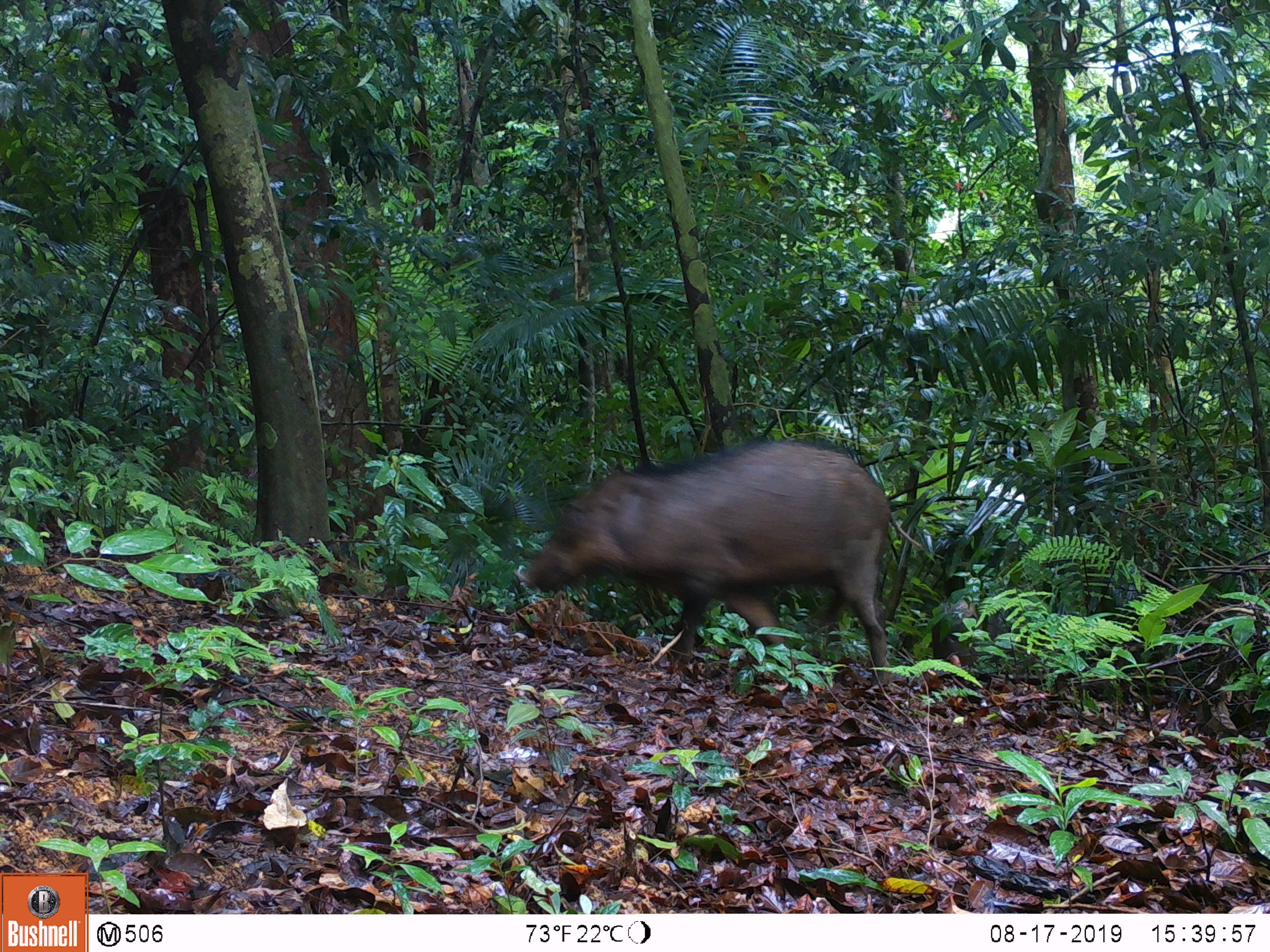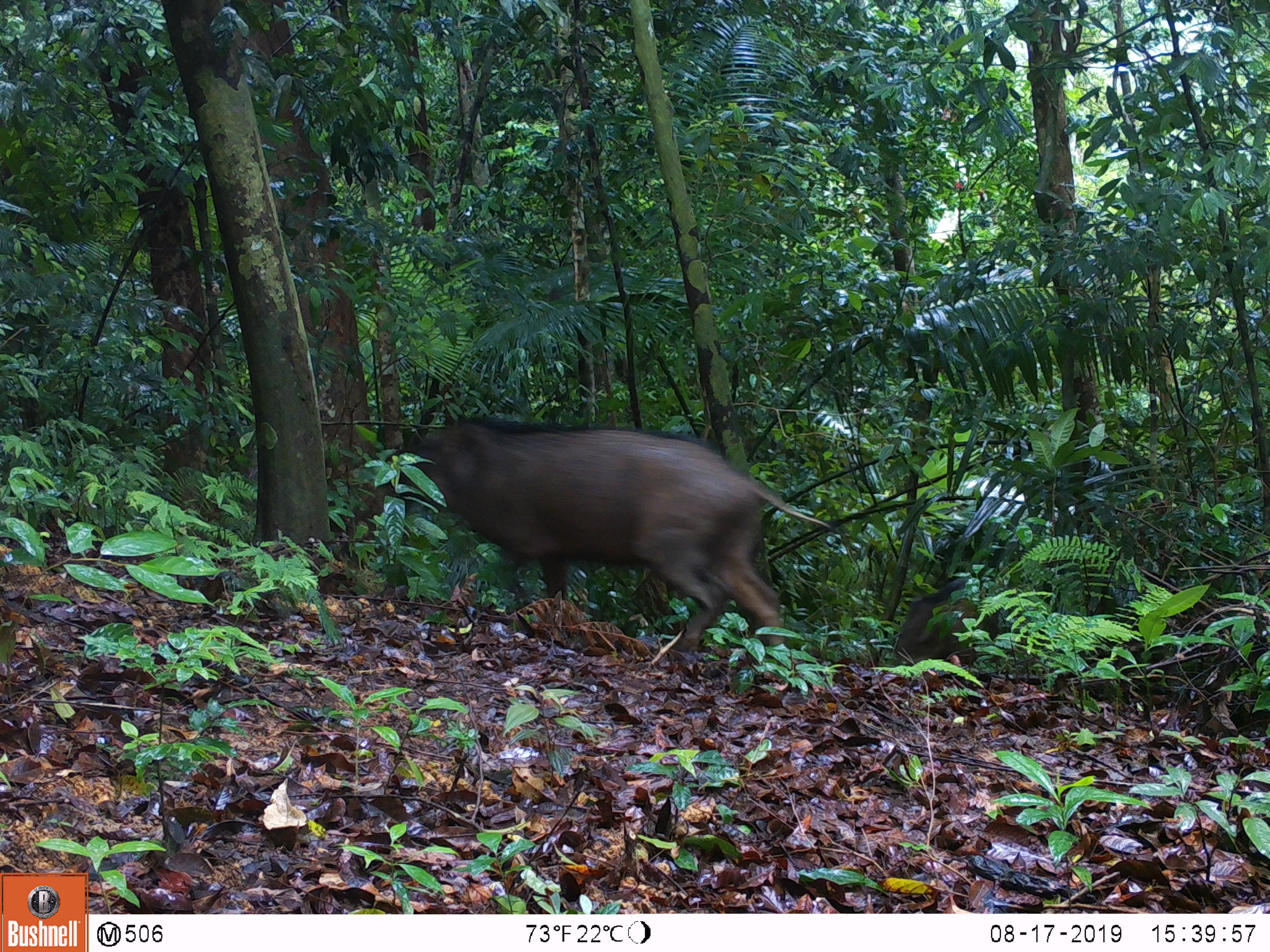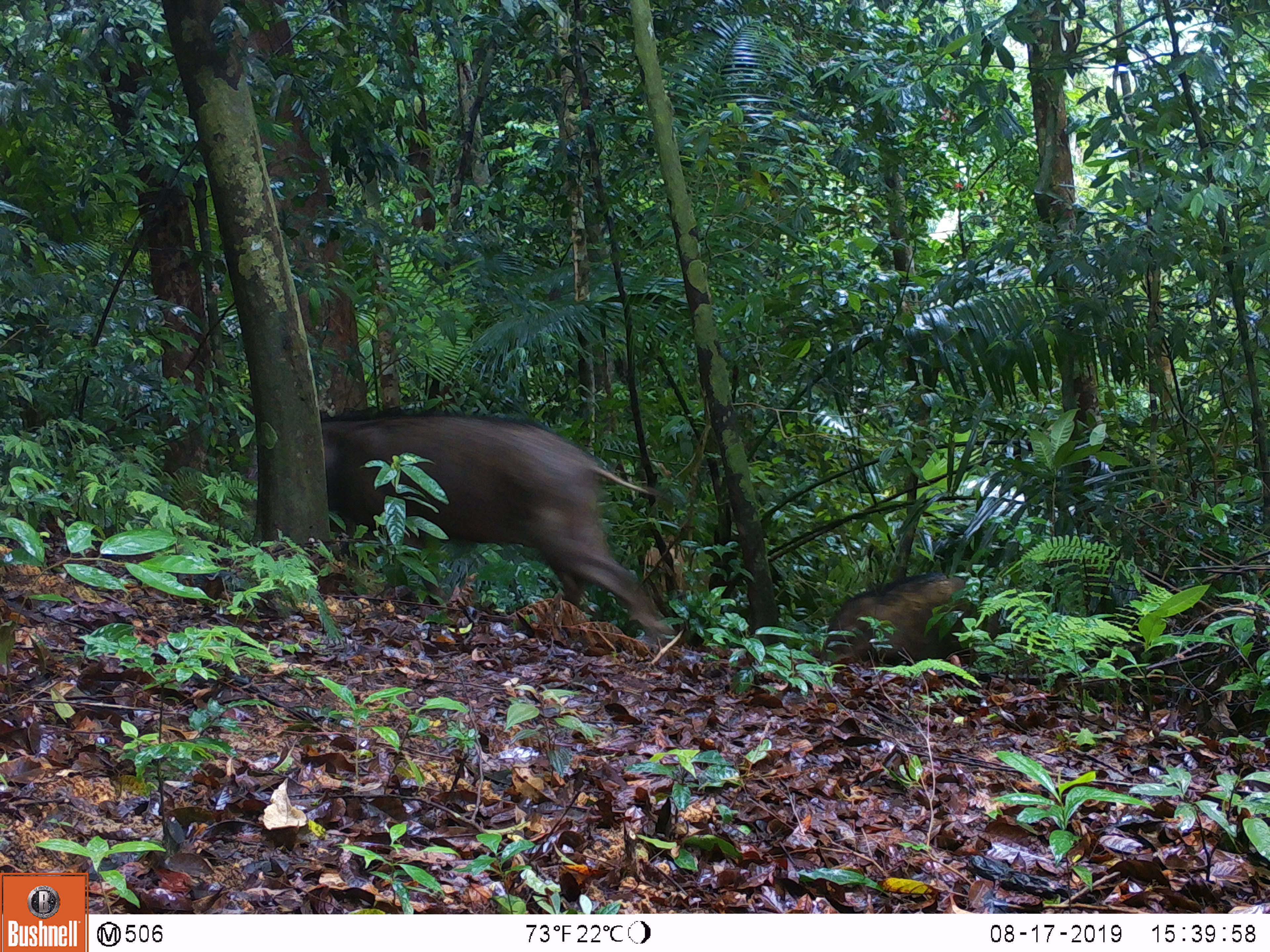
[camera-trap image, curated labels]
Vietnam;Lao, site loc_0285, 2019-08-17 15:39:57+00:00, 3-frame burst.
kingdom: Animalia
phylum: Chordata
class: Mammalia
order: Artiodactyla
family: Suidae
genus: Sus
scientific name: Sus scrofa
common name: eurasian wild pig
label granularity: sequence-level